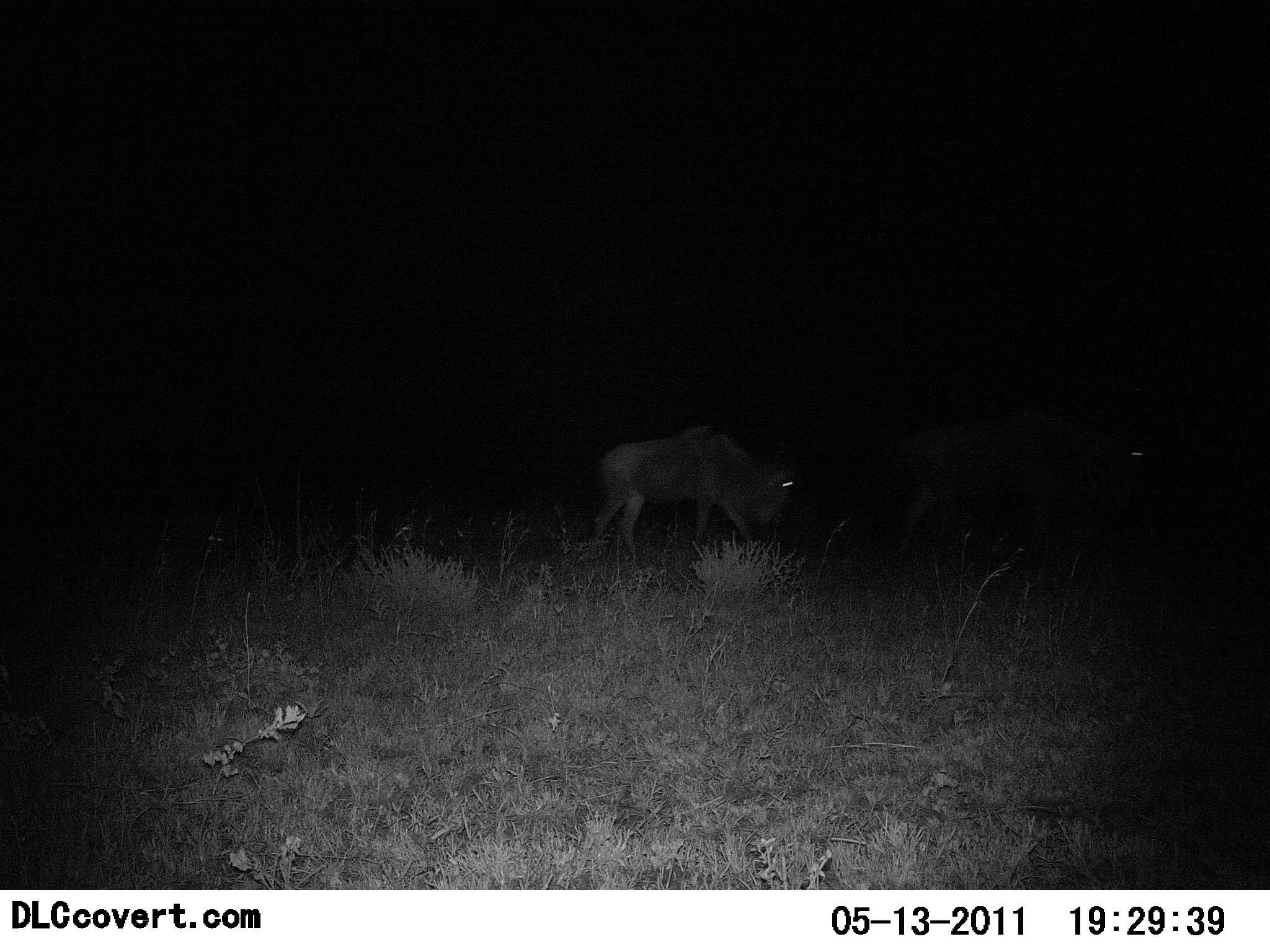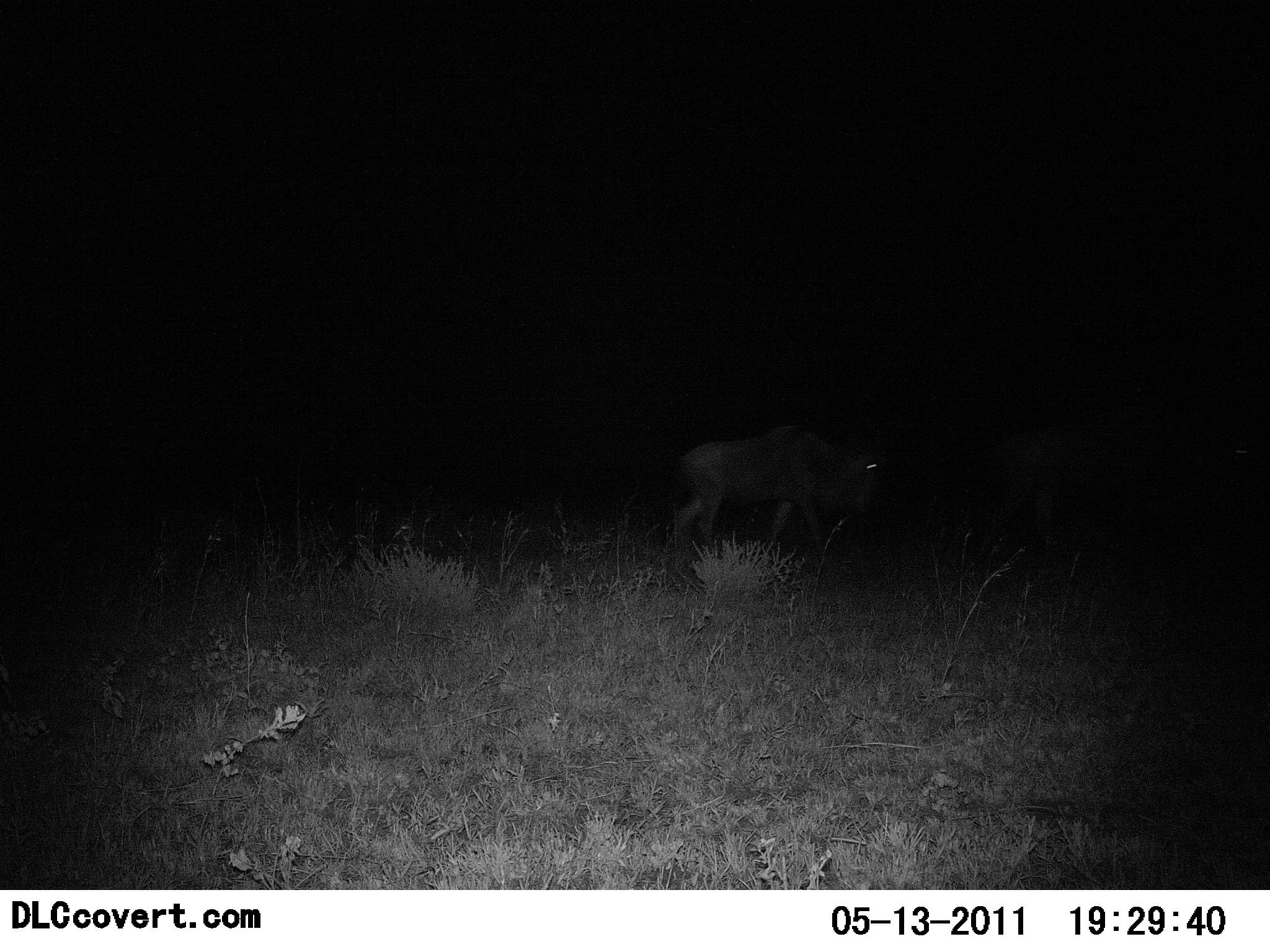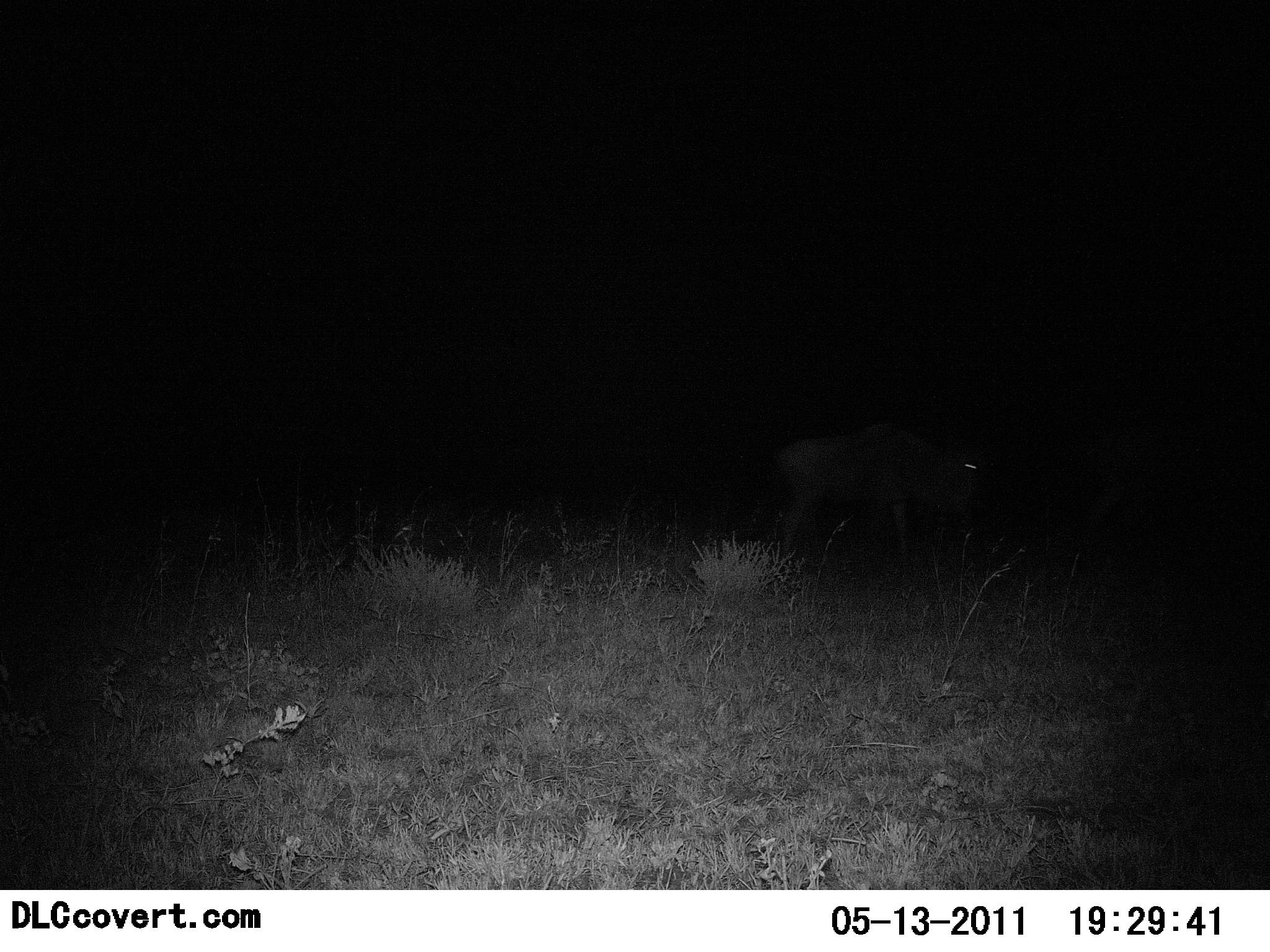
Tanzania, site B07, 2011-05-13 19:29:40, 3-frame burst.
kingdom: Animalia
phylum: Chordata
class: Mammalia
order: Artiodactyla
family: Bovidae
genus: Connochaetes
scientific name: Connochaetes taurinus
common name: blue wildebeest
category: wildebeest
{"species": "wildebeest (blue wildebeest) (Connochaetes taurinus)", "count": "2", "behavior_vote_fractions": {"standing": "9%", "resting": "0%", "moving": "100%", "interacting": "0%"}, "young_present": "0%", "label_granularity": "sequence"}